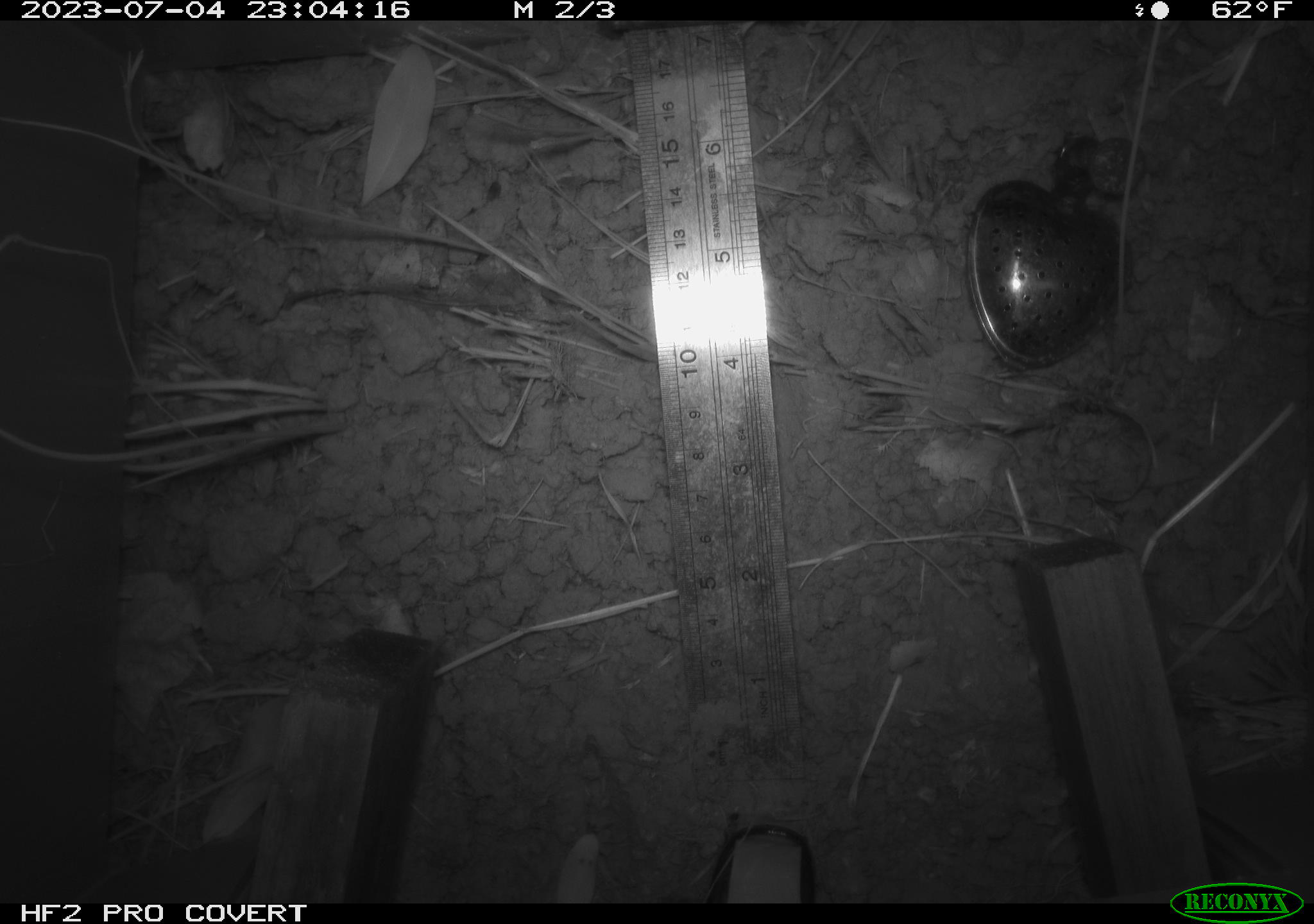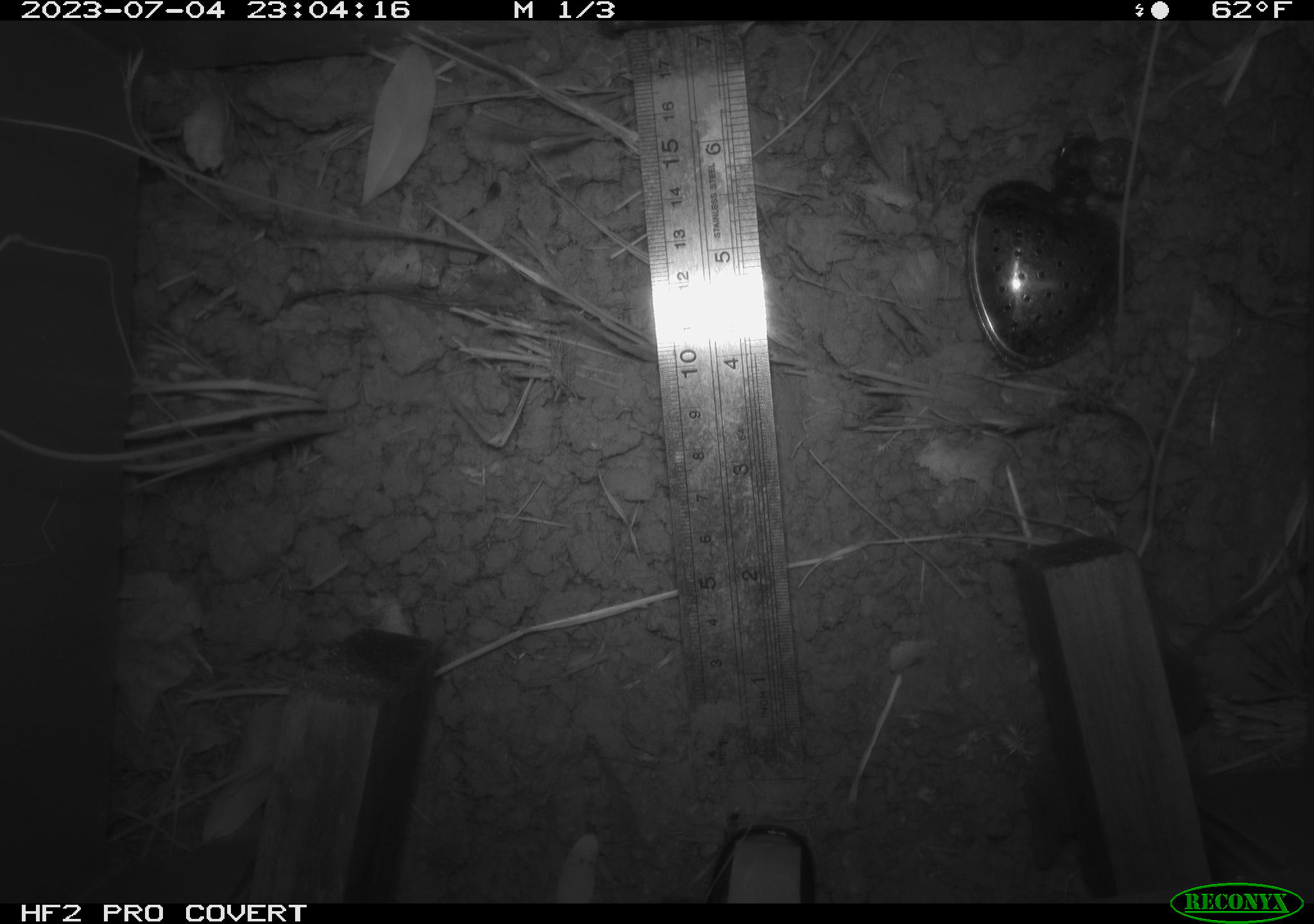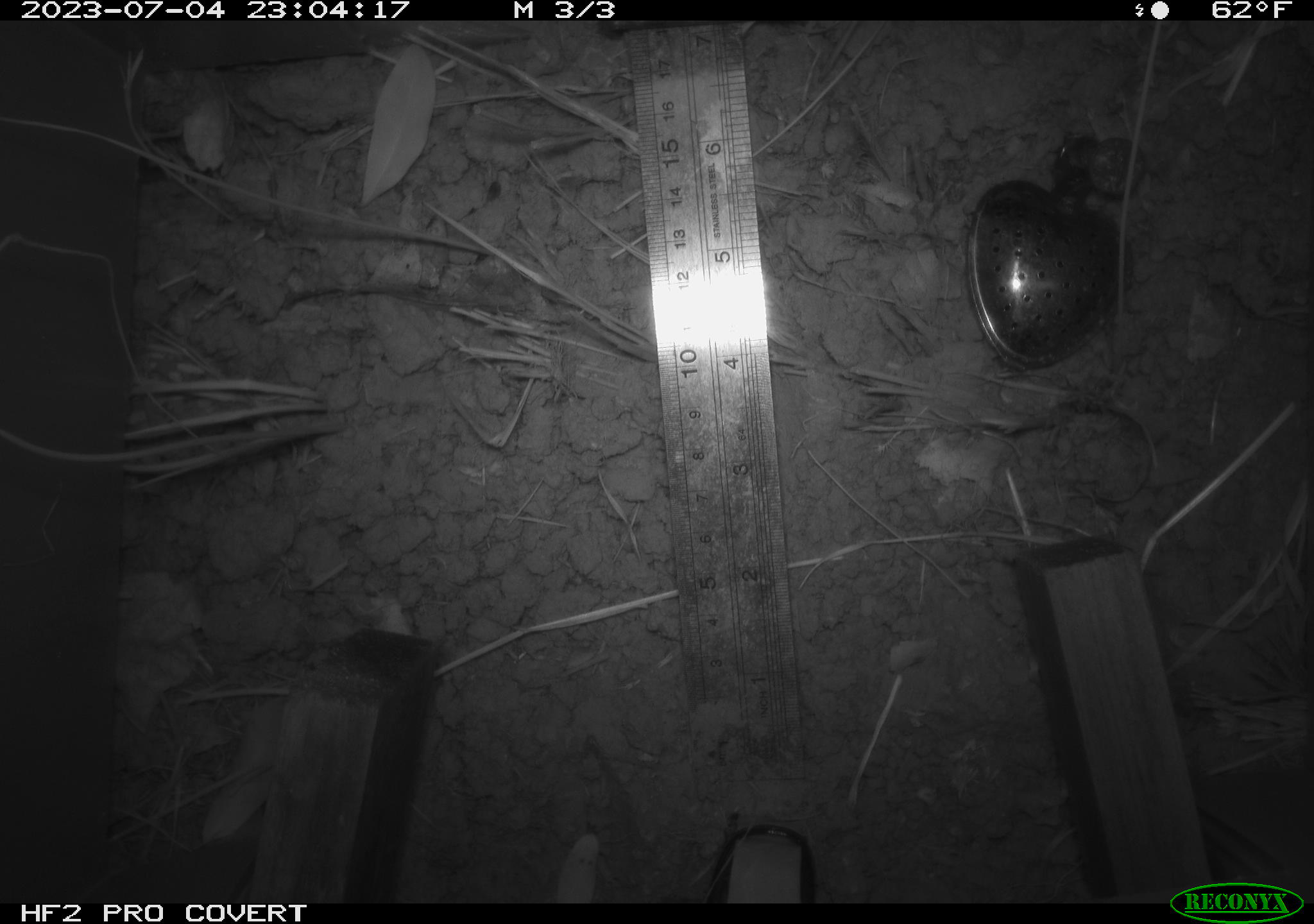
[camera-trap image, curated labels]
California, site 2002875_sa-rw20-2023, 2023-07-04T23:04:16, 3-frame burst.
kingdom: Animalia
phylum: Chordata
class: Mammalia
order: Eulipotyphla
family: Soricidae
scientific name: Soricidae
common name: shrews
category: soricidae family